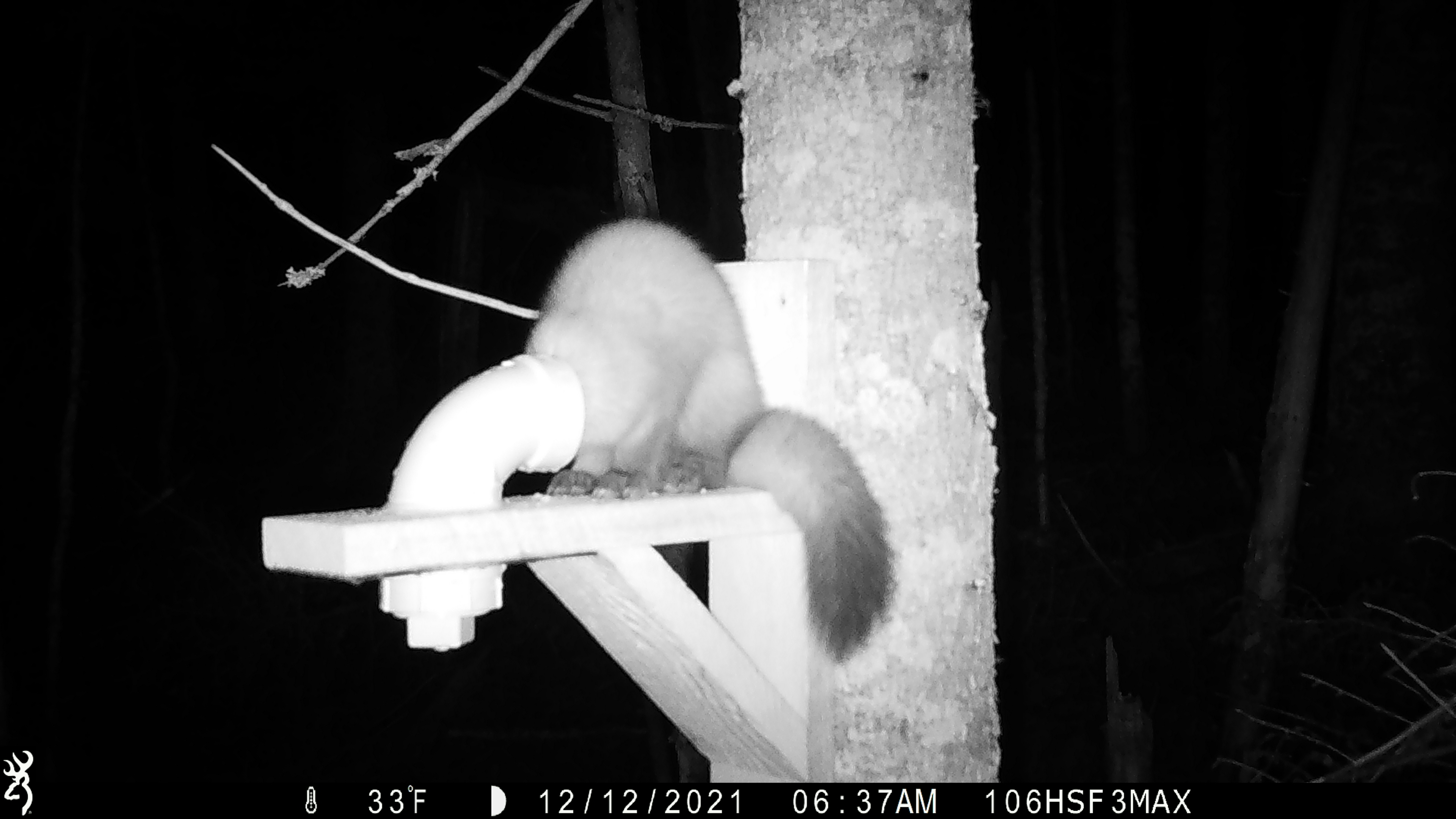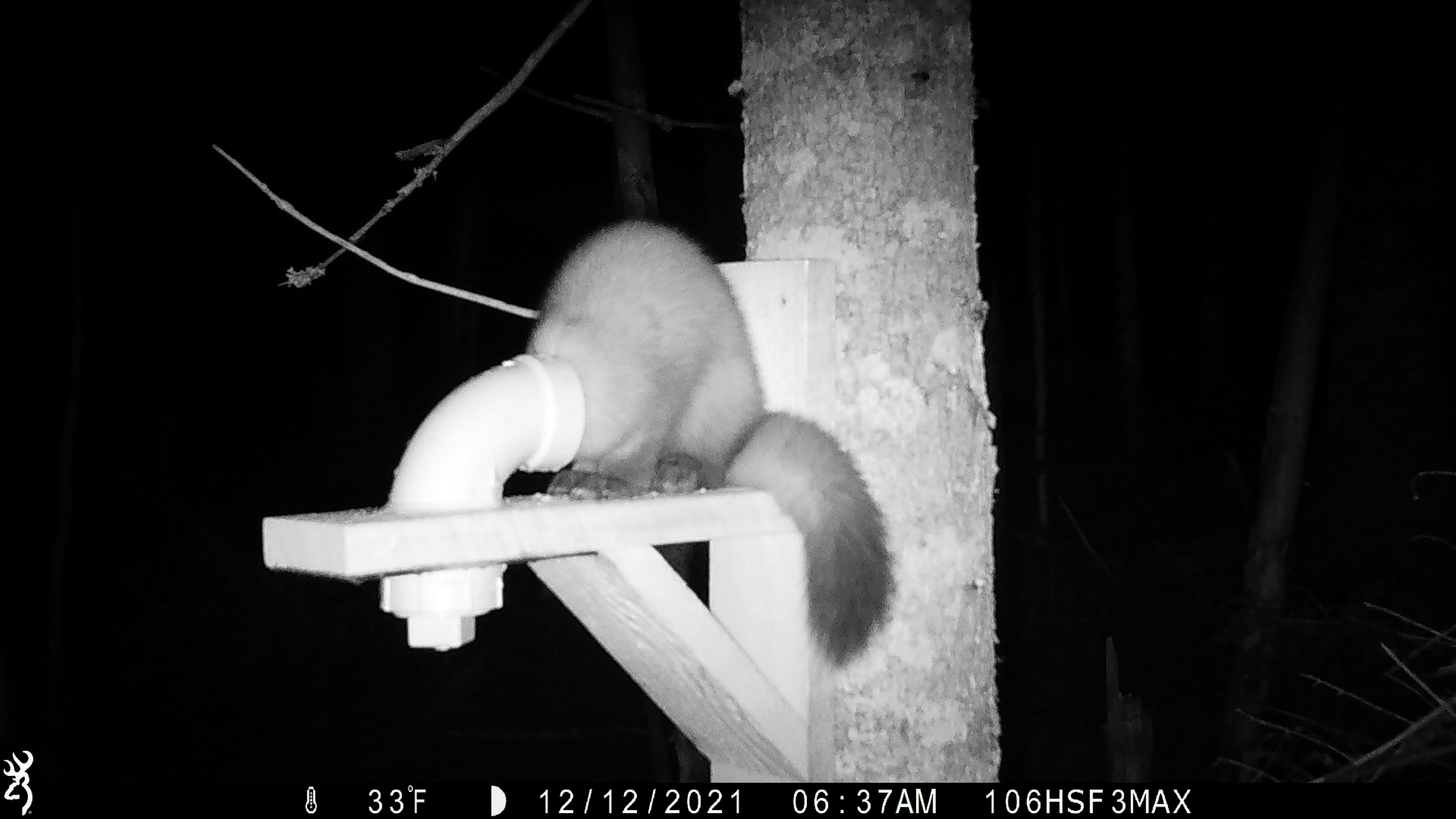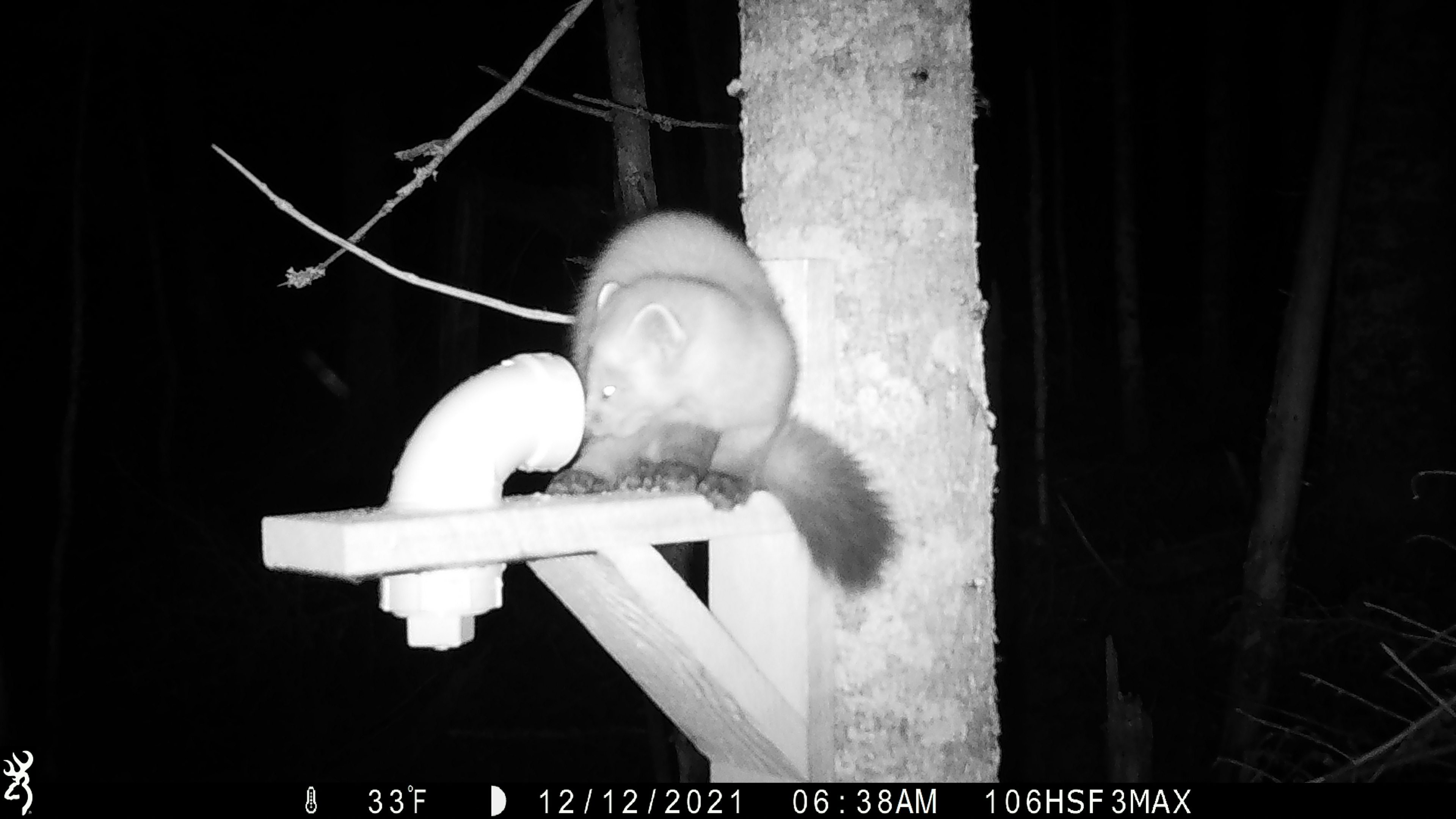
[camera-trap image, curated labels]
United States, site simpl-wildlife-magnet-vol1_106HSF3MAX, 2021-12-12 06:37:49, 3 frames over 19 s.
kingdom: Animalia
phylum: Chordata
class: Mammalia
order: Carnivora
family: Mustelidae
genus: Martes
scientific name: Martes americana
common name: american marten